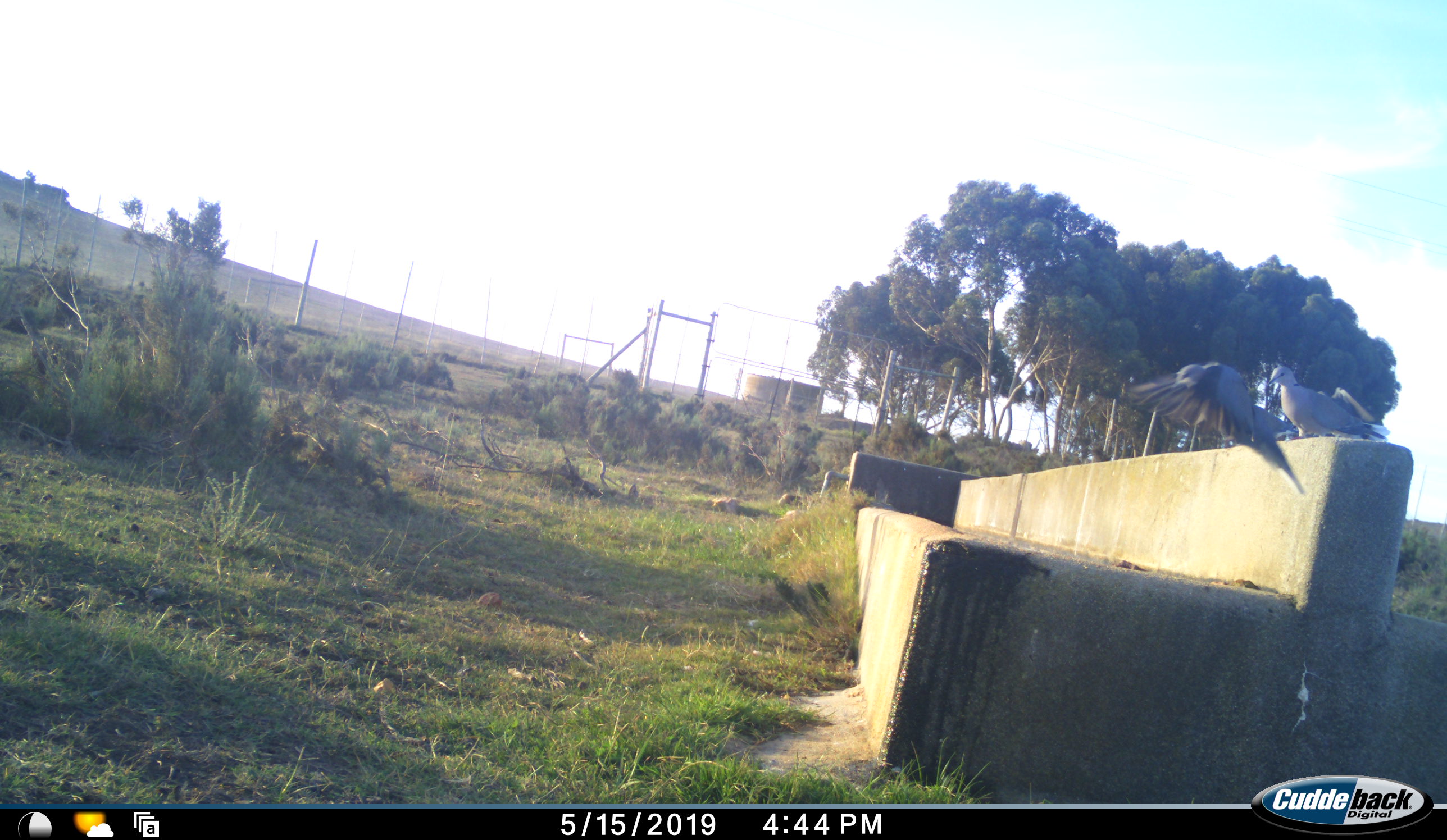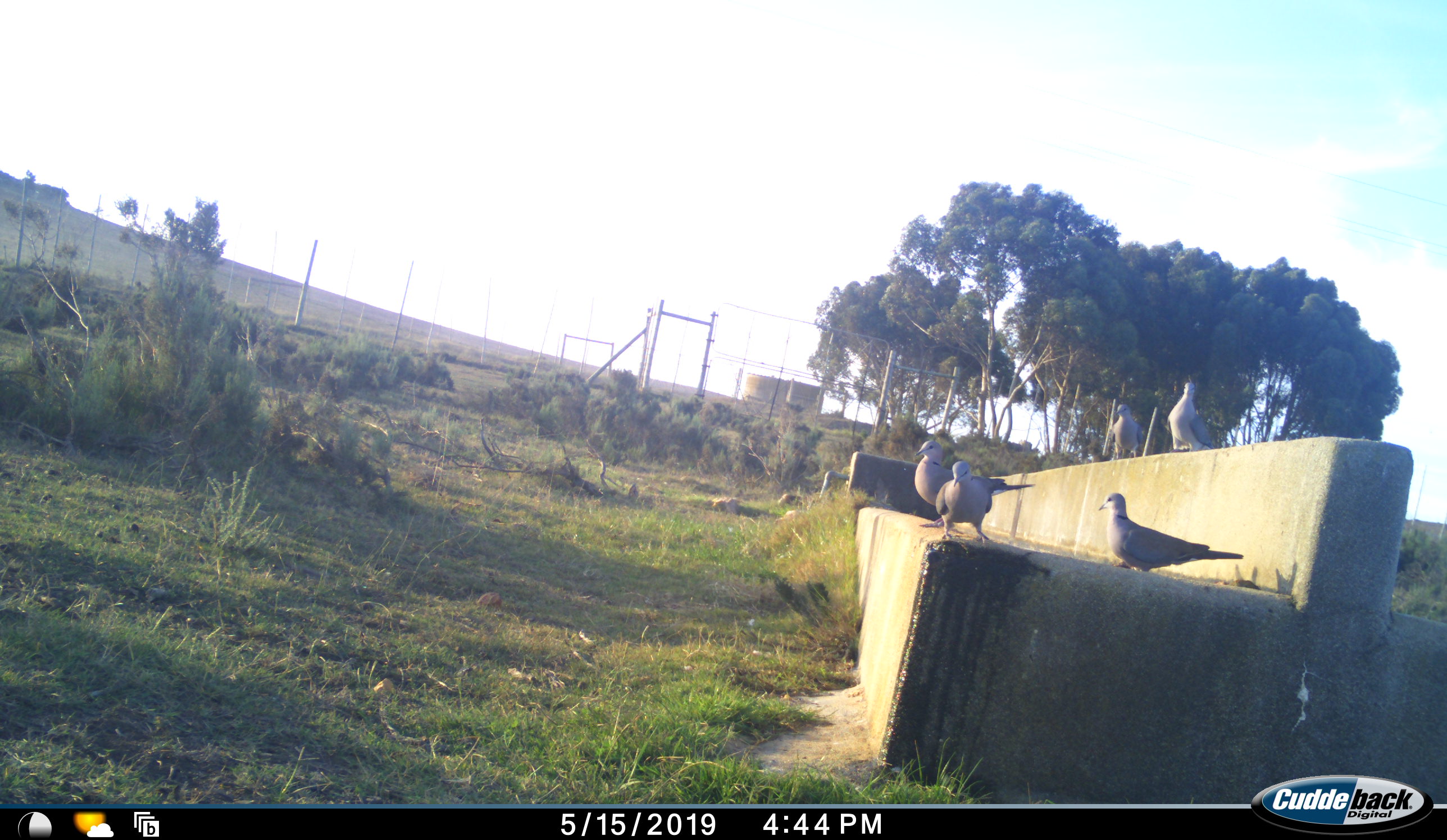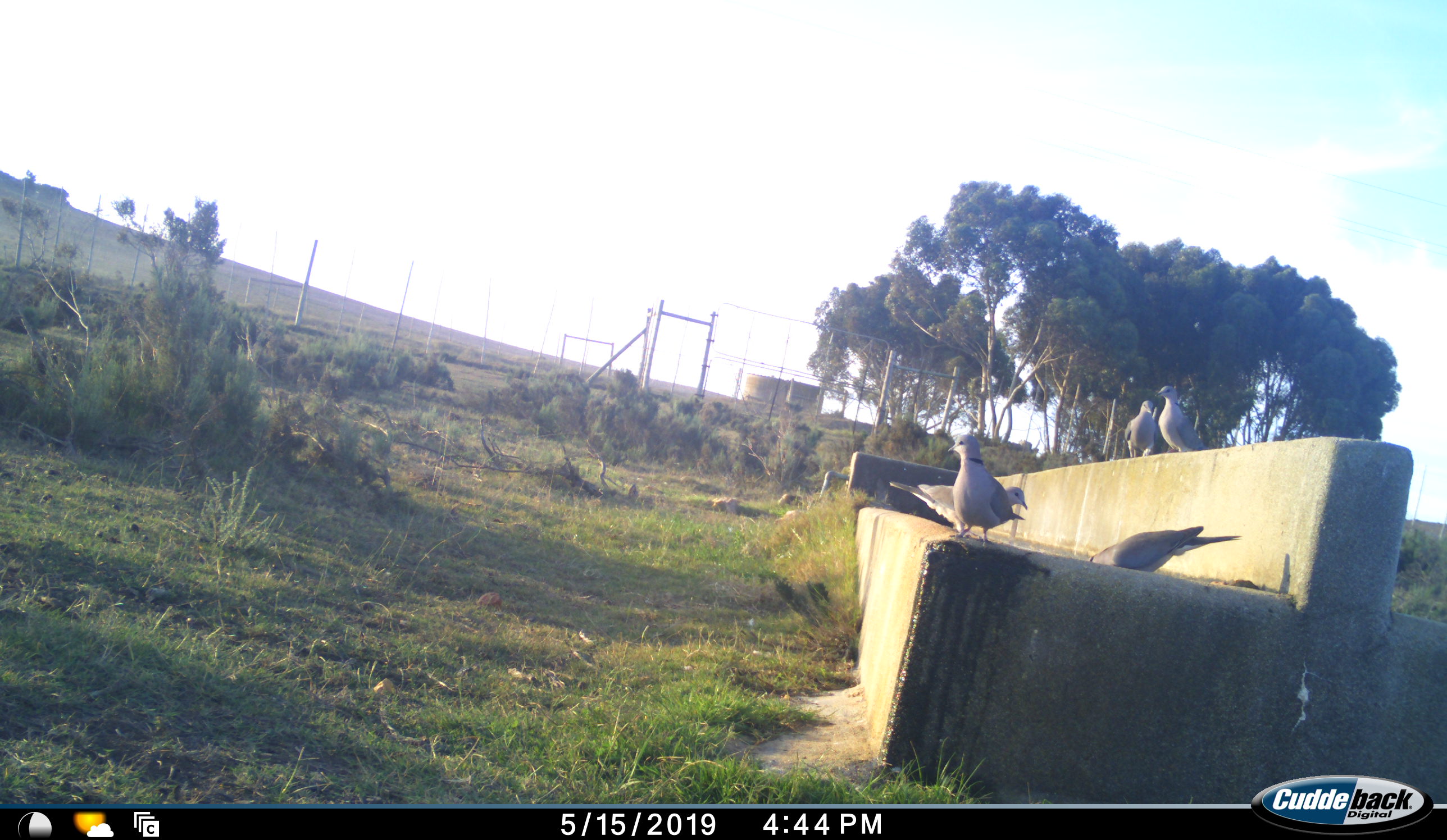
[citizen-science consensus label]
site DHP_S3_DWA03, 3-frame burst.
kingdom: Animalia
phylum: Chordata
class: Aves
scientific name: Aves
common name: bird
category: birdother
Birdother (bird) (Aves), count 5. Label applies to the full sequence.